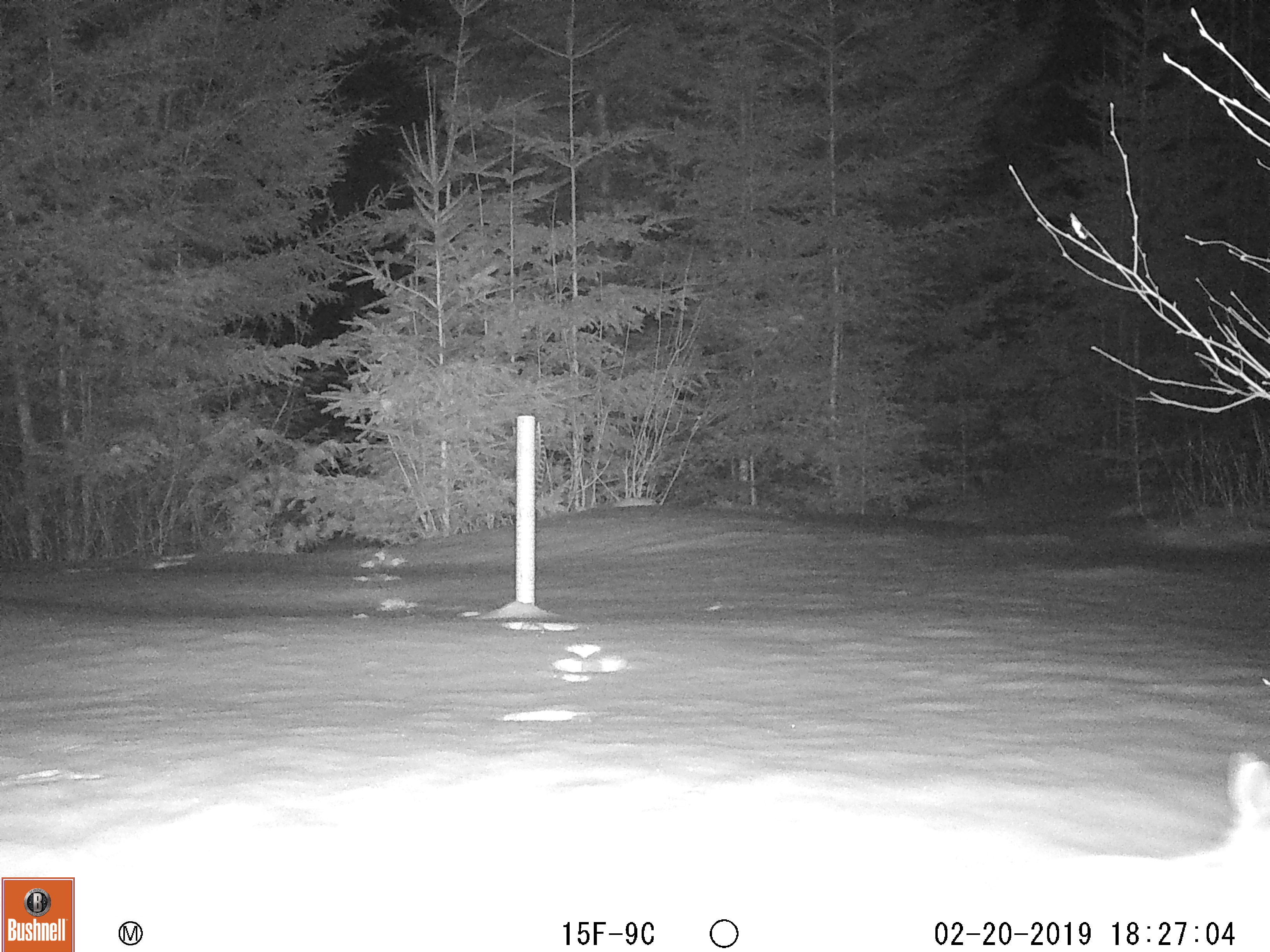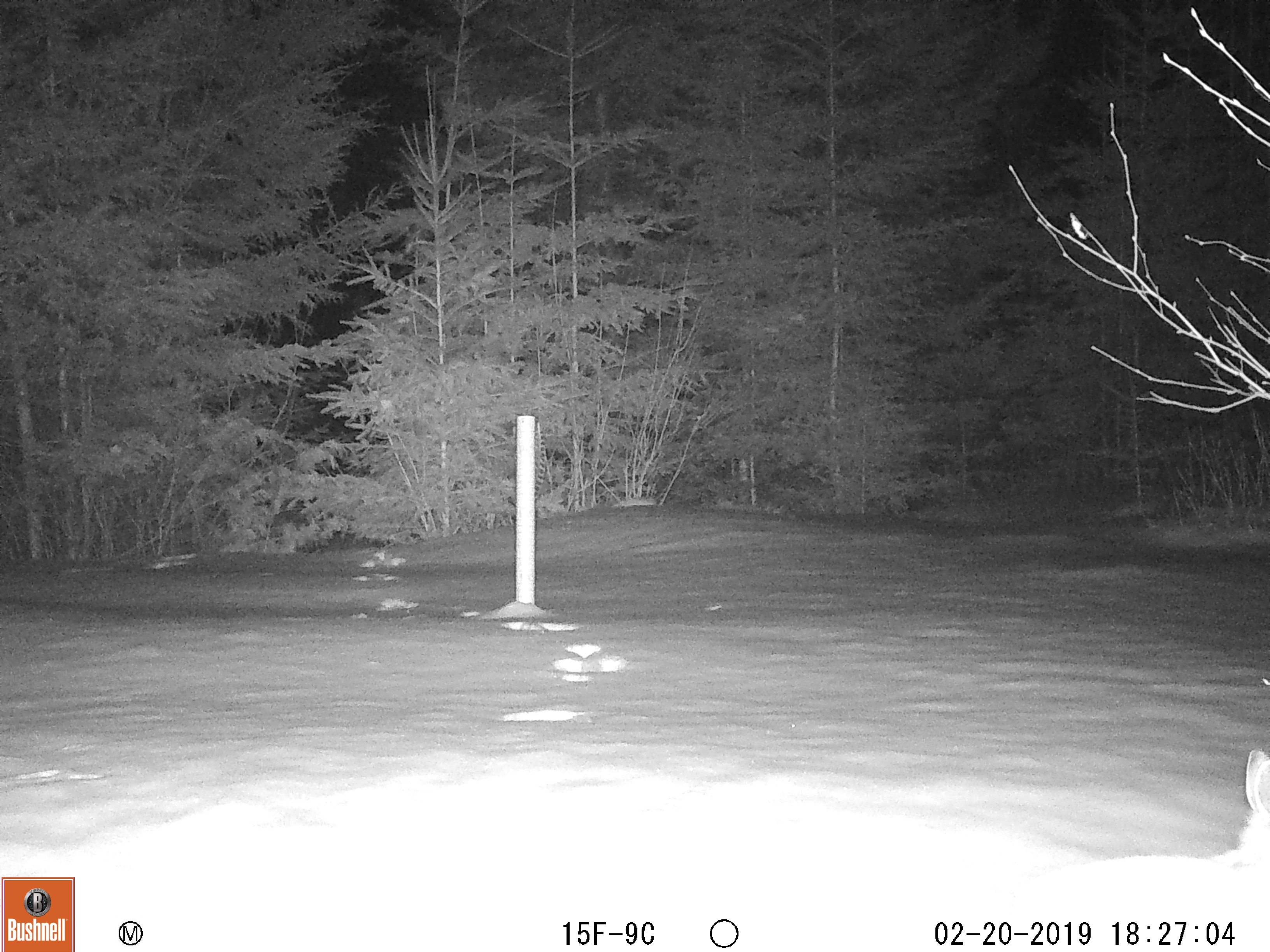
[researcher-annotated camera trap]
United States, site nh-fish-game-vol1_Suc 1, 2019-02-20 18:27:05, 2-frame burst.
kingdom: Animalia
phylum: Chordata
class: Mammalia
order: Lagomorpha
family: Leporidae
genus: Lepus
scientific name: Lepus americanus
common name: snowshoe hare